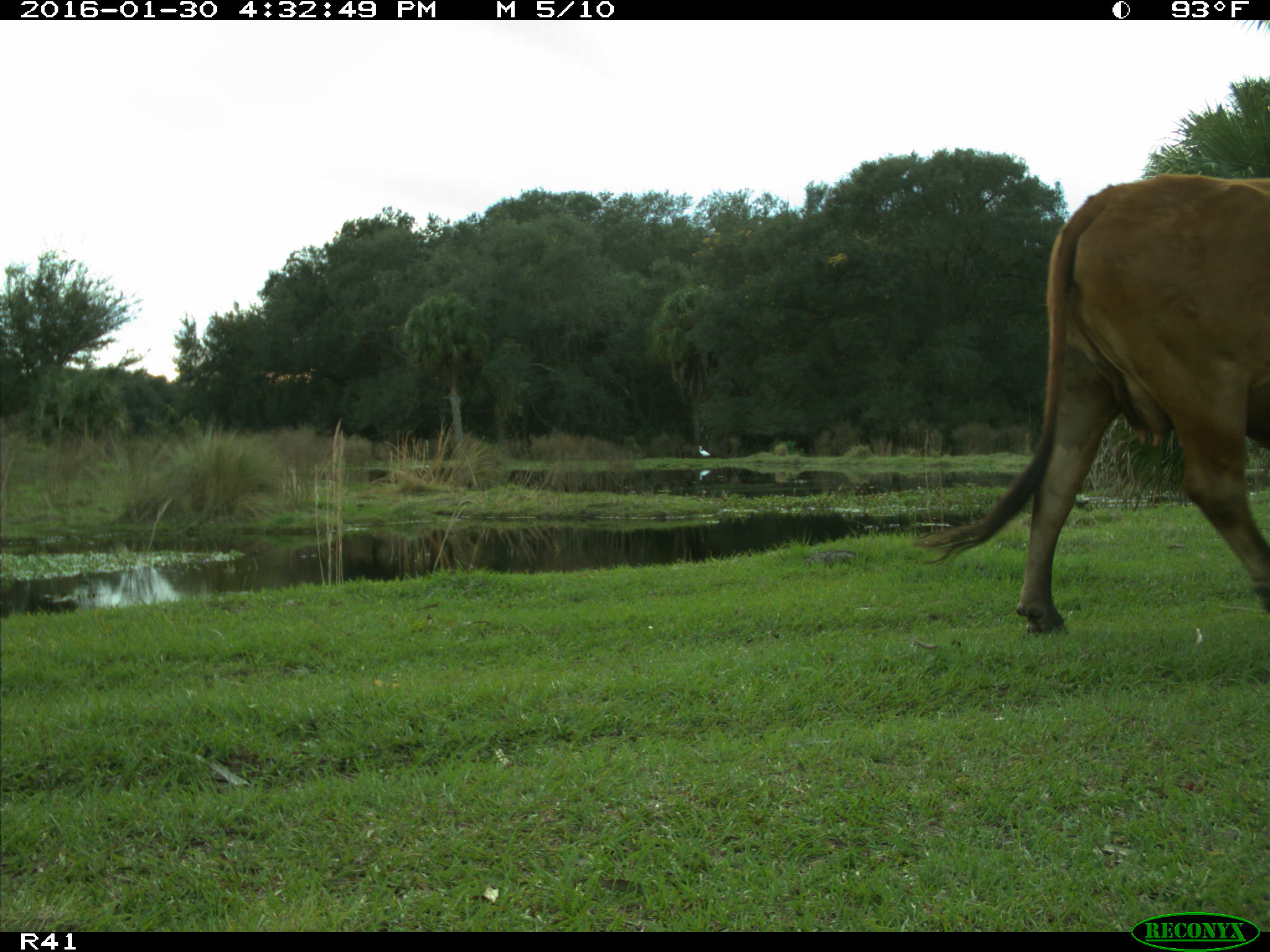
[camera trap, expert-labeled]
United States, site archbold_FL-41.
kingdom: Animalia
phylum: Chordata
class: Mammalia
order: Artiodactyla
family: Bovidae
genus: Bos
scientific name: Bos taurus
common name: domestic cow